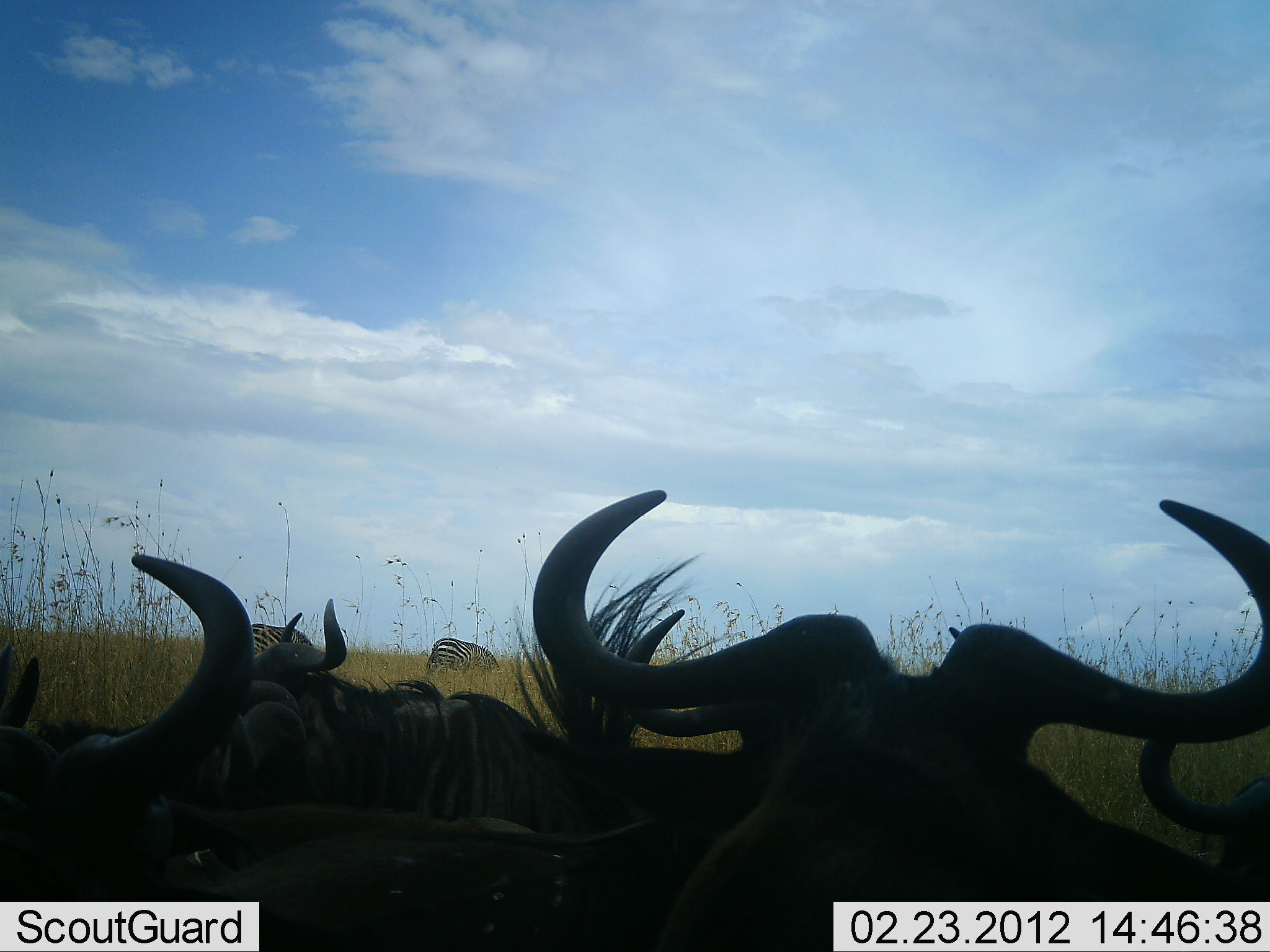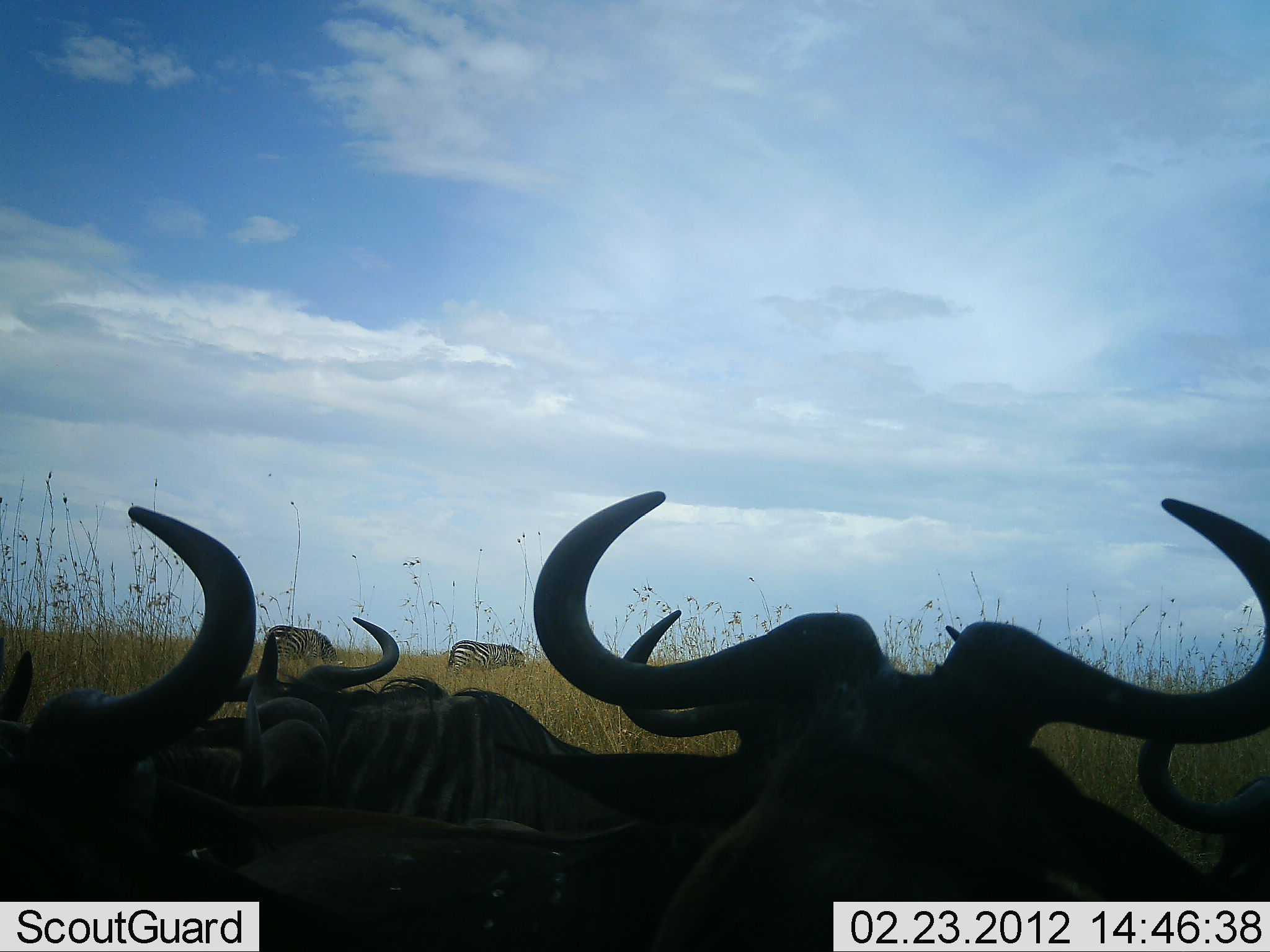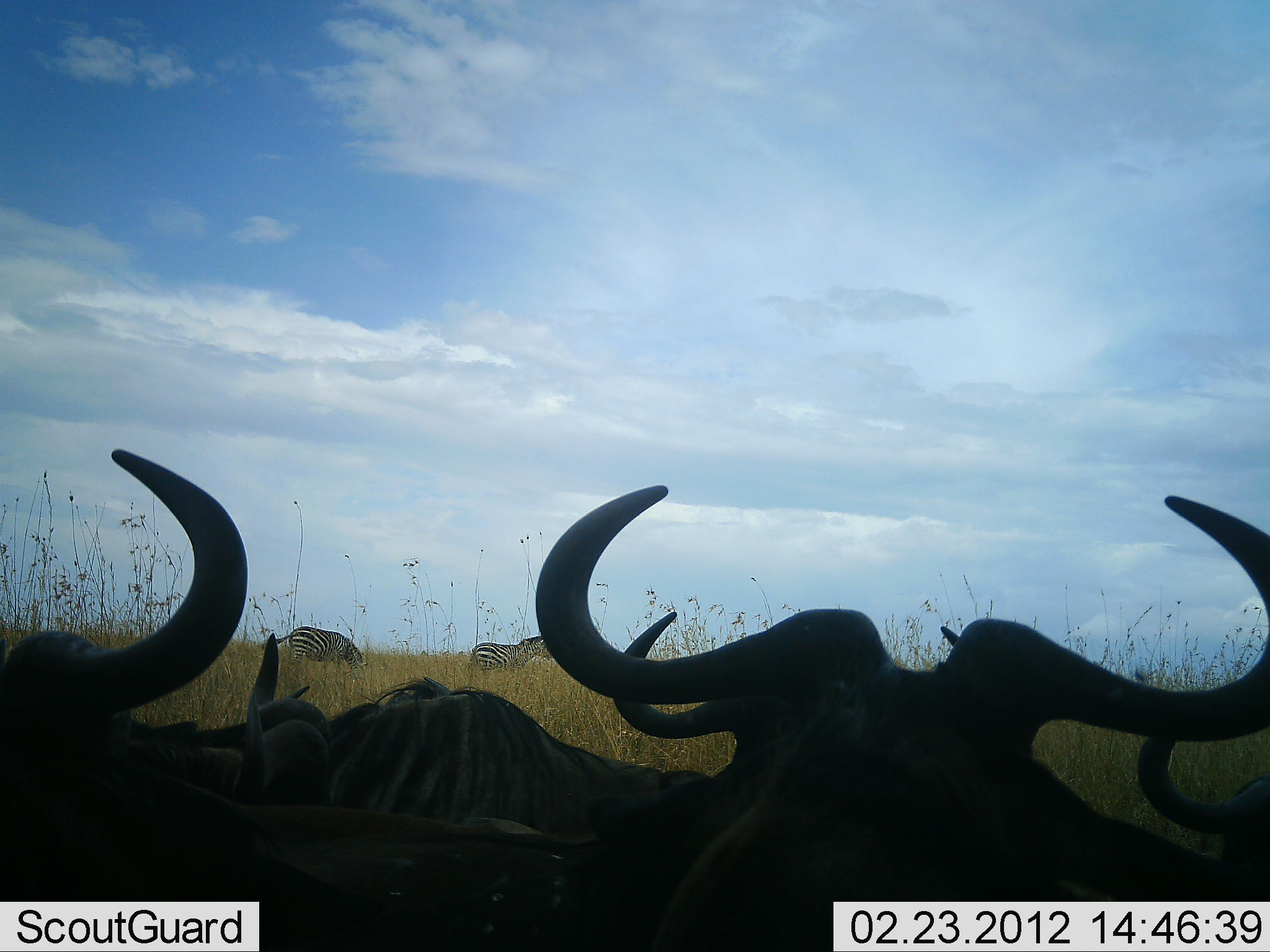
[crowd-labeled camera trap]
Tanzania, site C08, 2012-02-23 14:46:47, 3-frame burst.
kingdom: Animalia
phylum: Chordata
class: Mammalia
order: Artiodactyla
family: Bovidae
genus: Connochaetes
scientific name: Connochaetes taurinus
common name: blue wildebeest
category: wildebeest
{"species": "wildebeest (blue wildebeest) (Connochaetes taurinus)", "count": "5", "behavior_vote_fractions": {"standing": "36%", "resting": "64%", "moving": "0%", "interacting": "0%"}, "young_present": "0%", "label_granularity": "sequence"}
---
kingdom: Animalia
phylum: Chordata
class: Mammalia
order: Perissodactyla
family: Equidae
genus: Equus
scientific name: Equus quagga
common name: plains zebra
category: zebra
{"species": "zebra (plains zebra) (Equus quagga)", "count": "2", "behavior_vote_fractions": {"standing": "54%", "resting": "0%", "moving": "8%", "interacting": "0%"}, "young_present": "0%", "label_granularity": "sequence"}